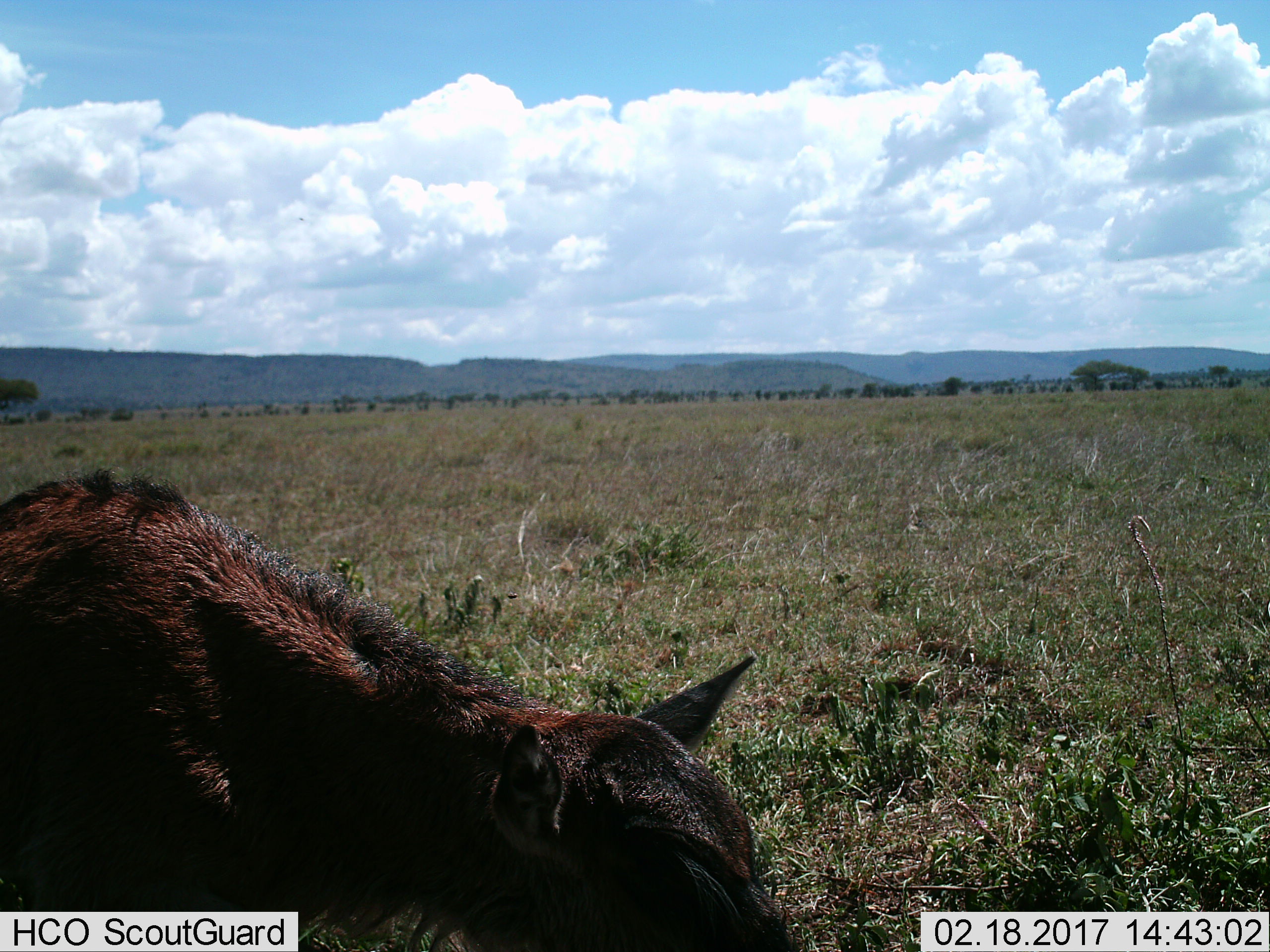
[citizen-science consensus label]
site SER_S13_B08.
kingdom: Animalia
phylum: Chordata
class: Mammalia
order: Artiodactyla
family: Bovidae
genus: Connochaetes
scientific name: Connochaetes taurinus taurinus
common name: blue wildebeest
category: wildebeestblue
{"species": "wildebeestblue (blue wildebeest) (Connochaetes taurinus taurinus)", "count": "1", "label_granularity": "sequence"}